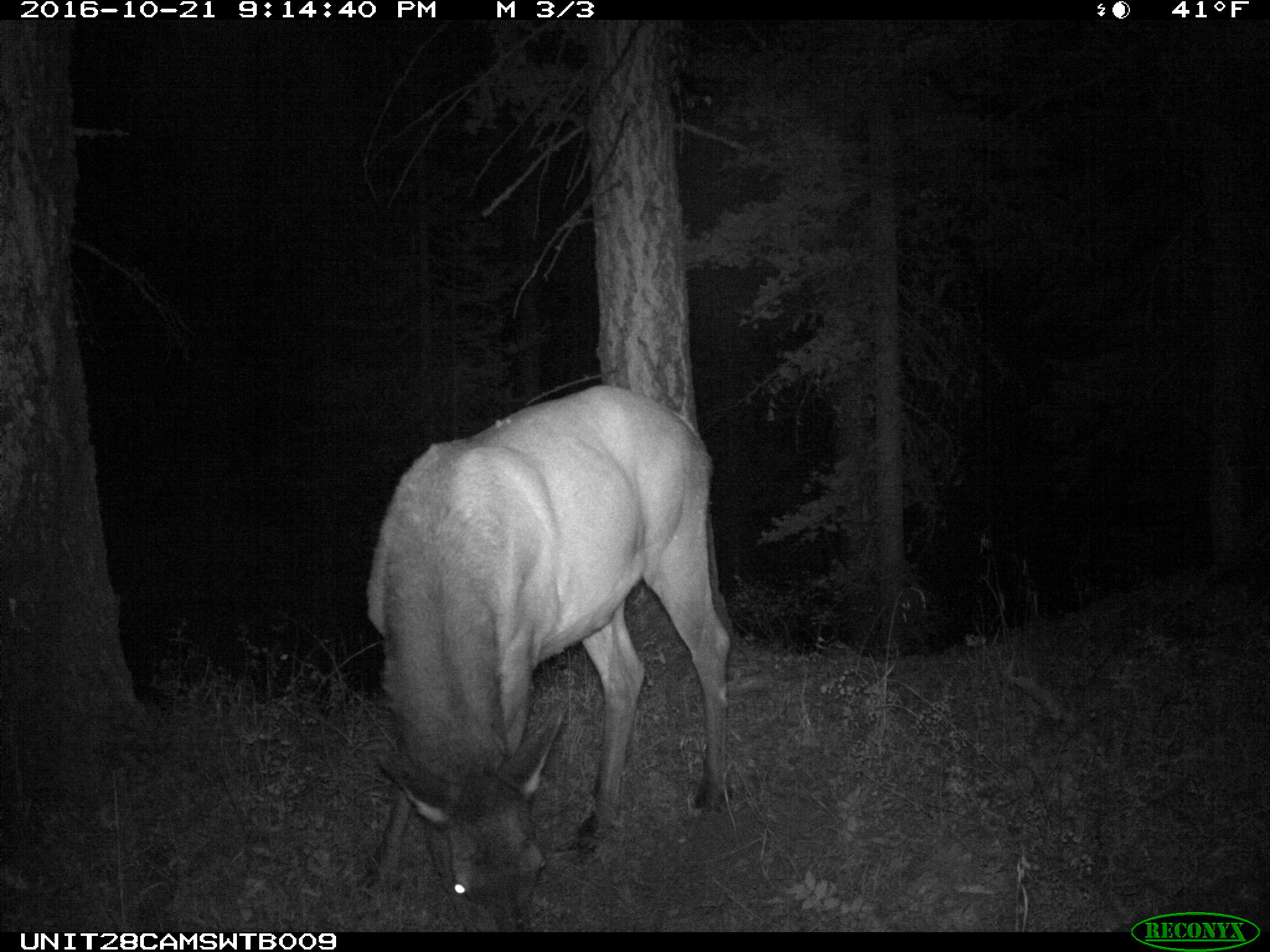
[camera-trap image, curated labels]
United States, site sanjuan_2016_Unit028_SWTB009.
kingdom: Animalia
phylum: Chordata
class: Mammalia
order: Artiodactyla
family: Cervidae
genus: Cervus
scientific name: Cervus elaphus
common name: red deer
Cervus elaphus (red deer).